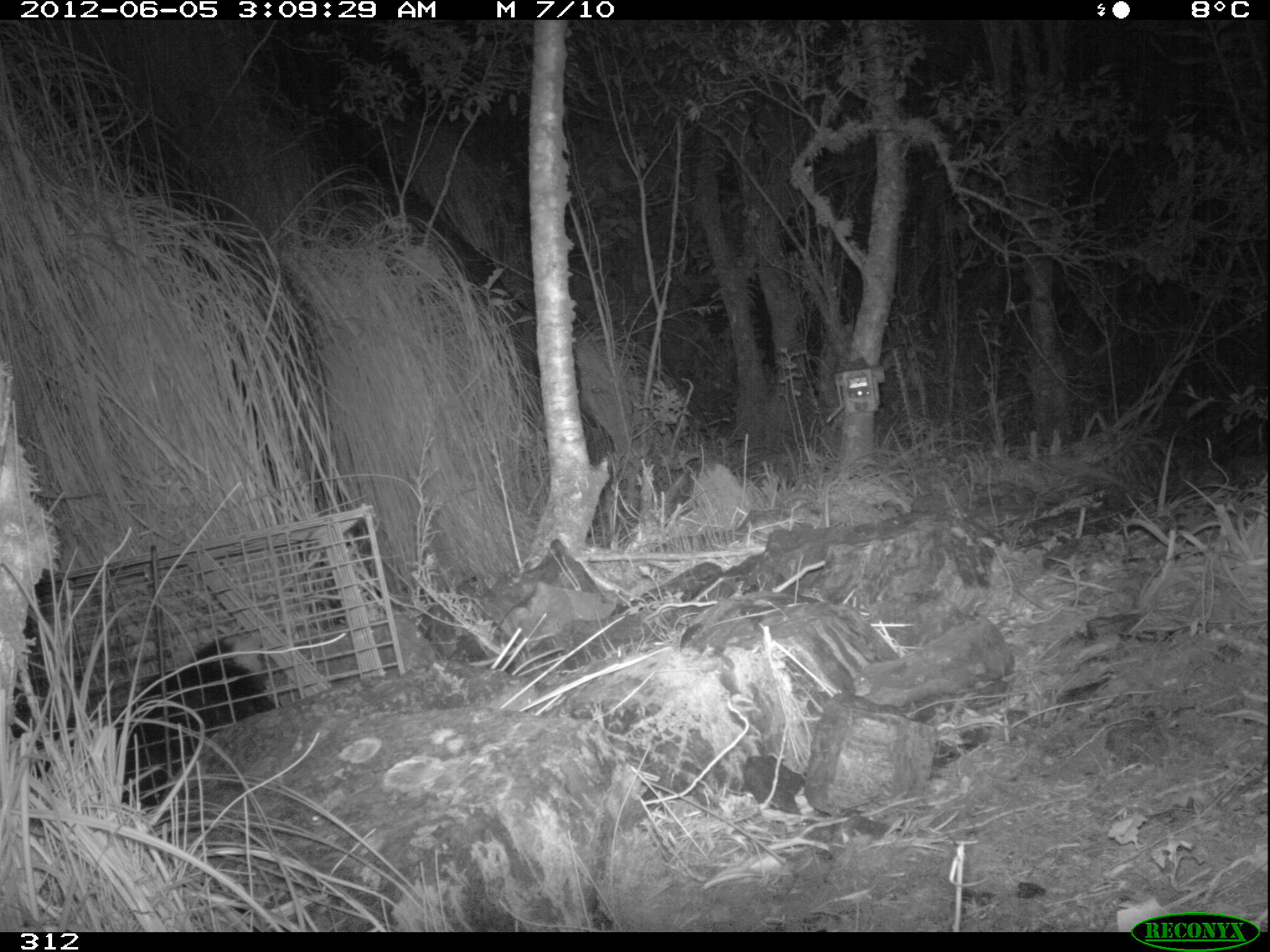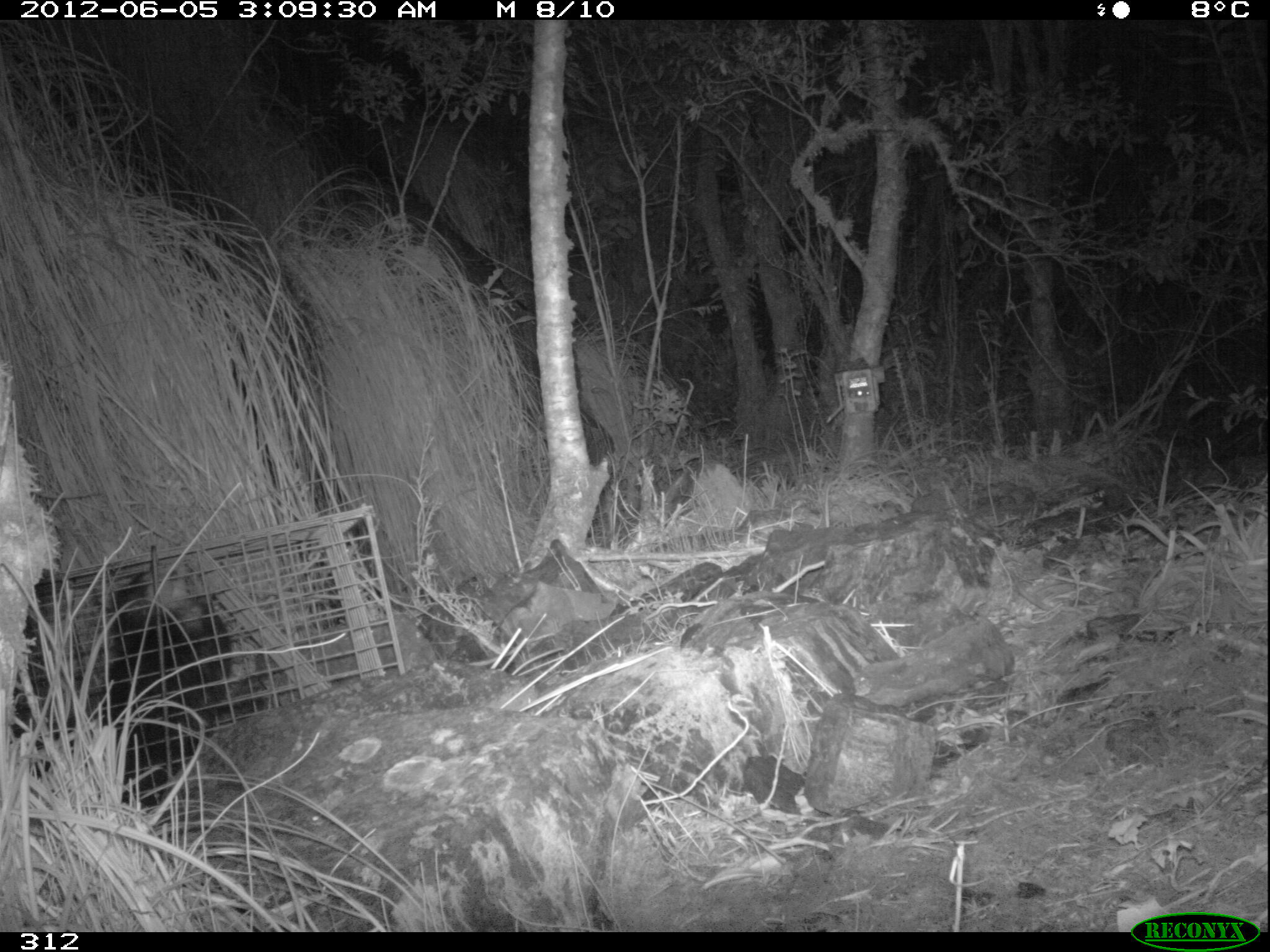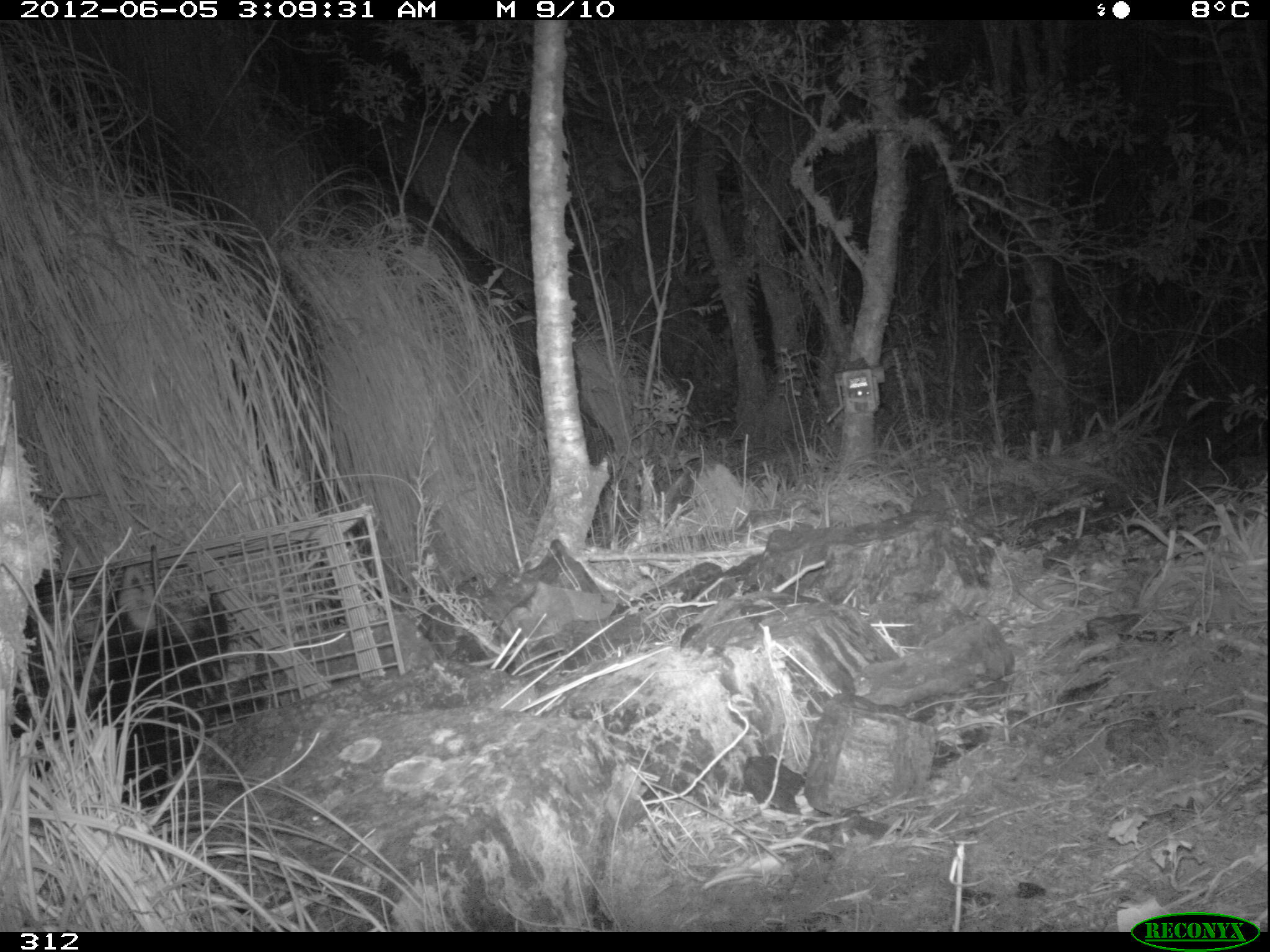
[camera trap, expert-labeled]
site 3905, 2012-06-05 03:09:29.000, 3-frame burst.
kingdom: Animalia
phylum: Chordata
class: Mammalia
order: Didelphimorphia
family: Didelphidae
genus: Didelphis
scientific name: Didelphis pernigra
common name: andean white-eared opossum